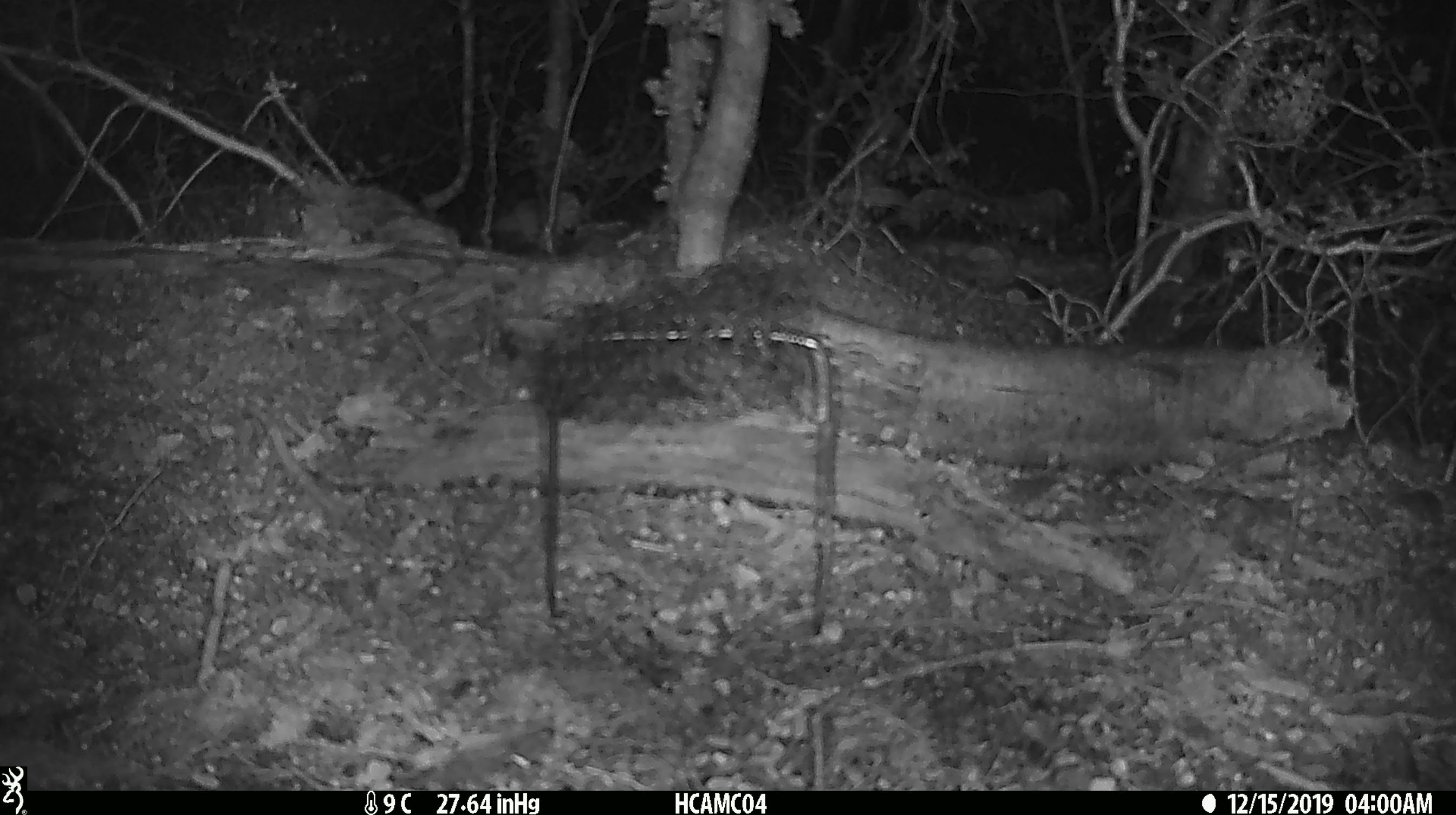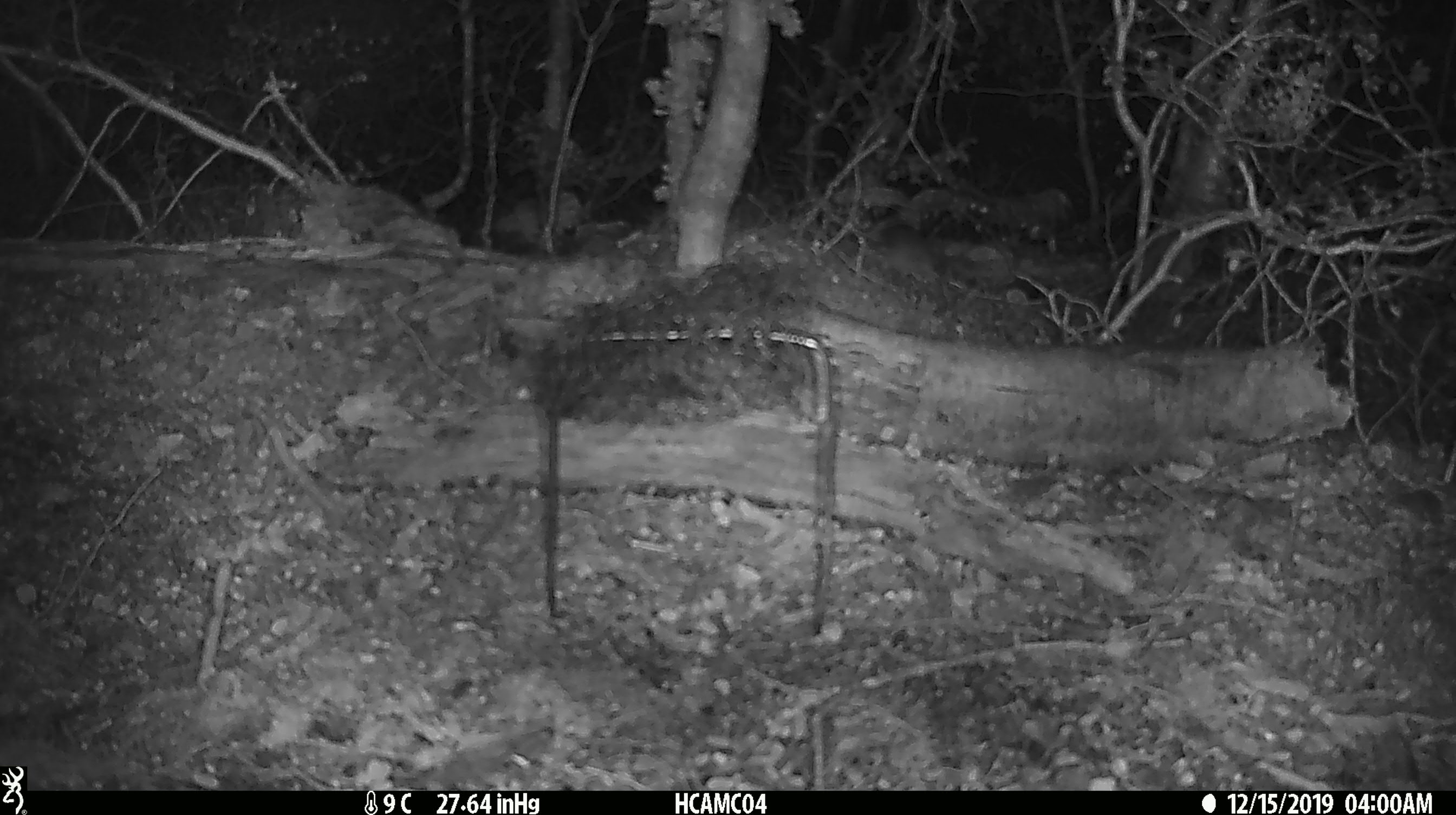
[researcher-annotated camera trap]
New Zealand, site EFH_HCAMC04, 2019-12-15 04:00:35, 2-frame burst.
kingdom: Animalia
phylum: Chordata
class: Mammalia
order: Rodentia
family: Muridae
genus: Mus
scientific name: Mus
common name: mouse